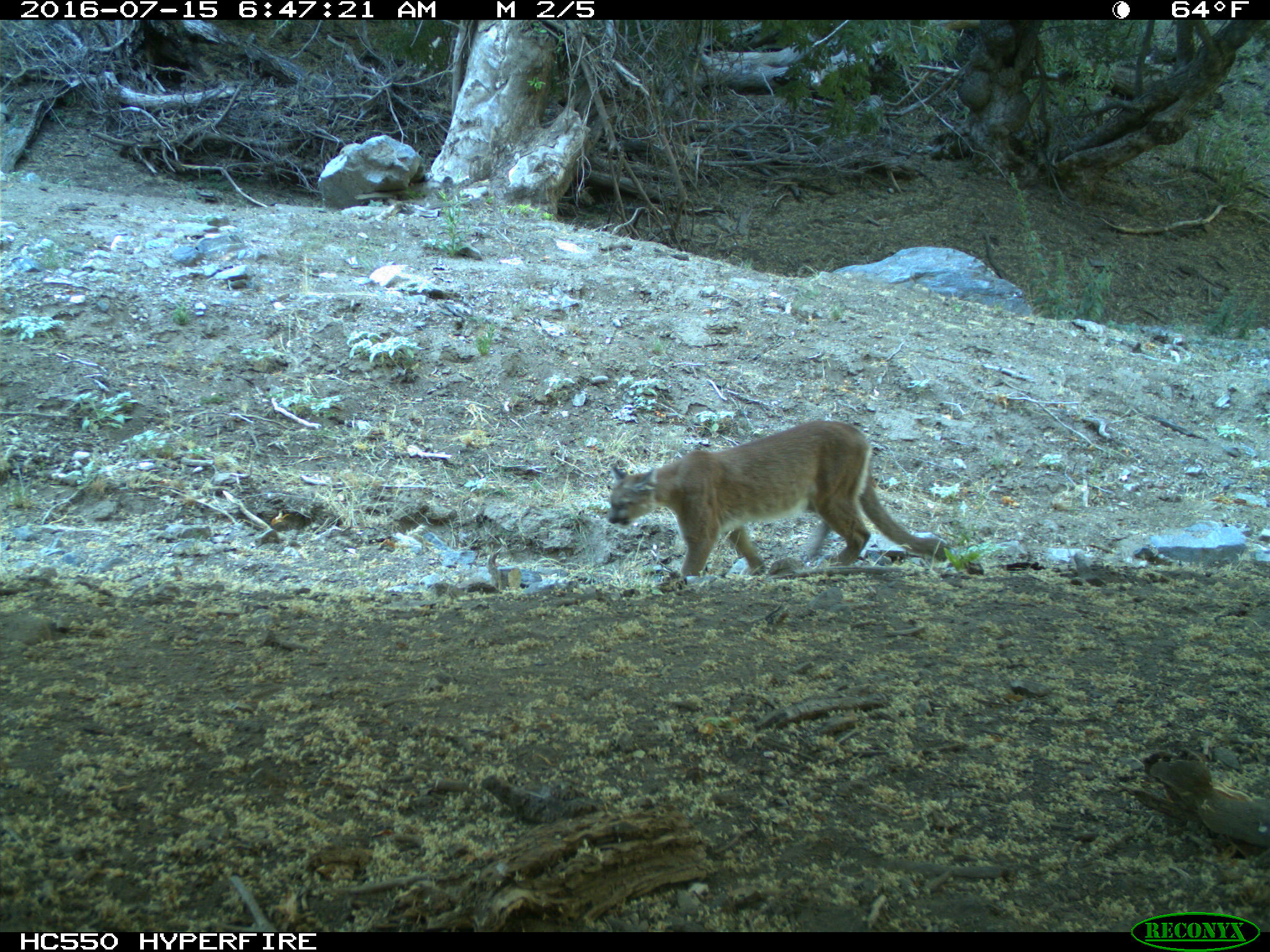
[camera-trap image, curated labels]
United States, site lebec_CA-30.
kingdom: Animalia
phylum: Chordata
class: Mammalia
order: Carnivora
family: Felidae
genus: Puma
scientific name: Puma concolor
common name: mountain lion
Puma concolor (mountain lion).